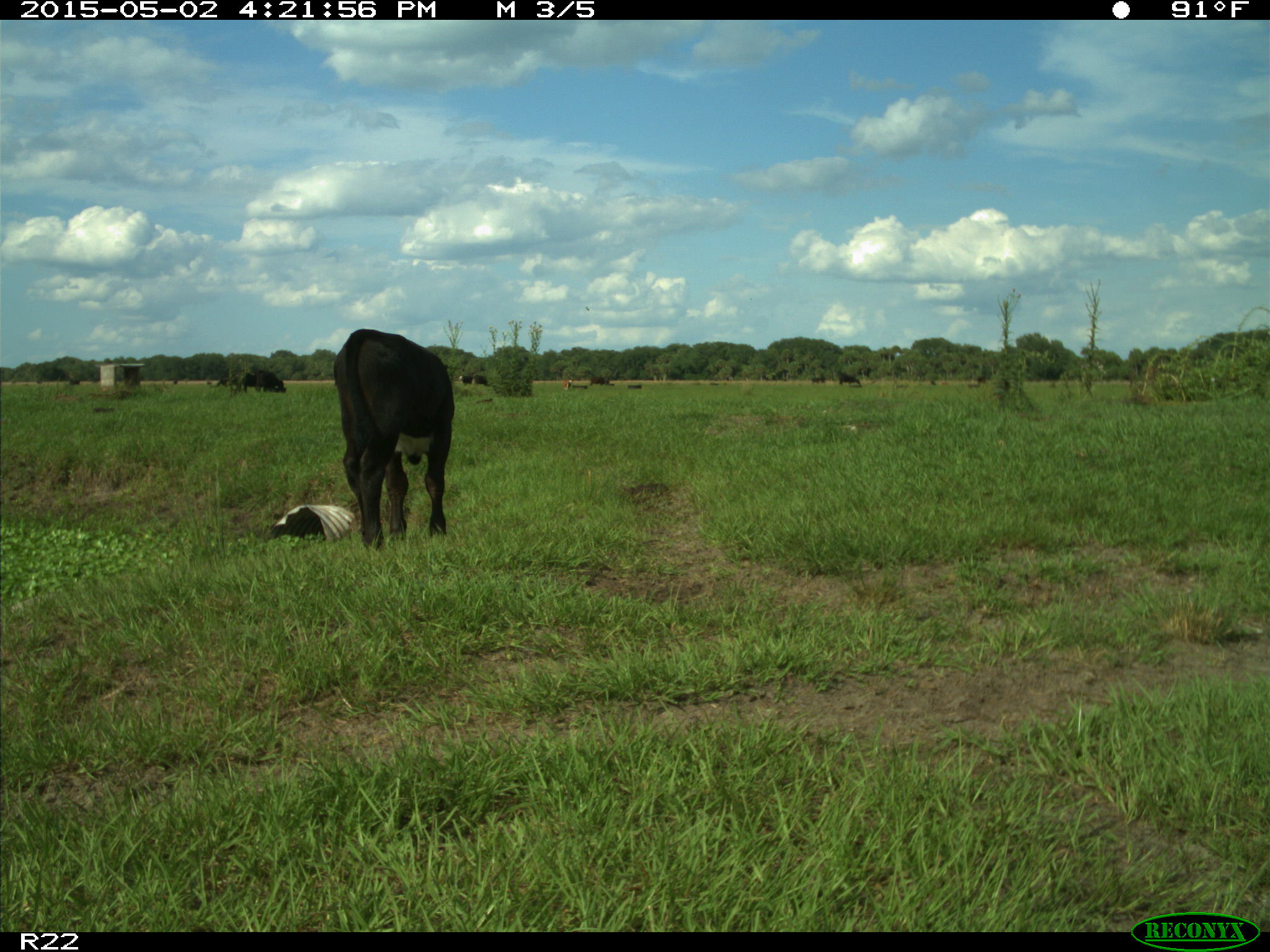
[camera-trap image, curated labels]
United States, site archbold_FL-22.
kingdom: Animalia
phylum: Chordata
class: Mammalia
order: Artiodactyla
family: Bovidae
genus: Bos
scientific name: Bos taurus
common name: domestic cow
Bos taurus (domestic cow).